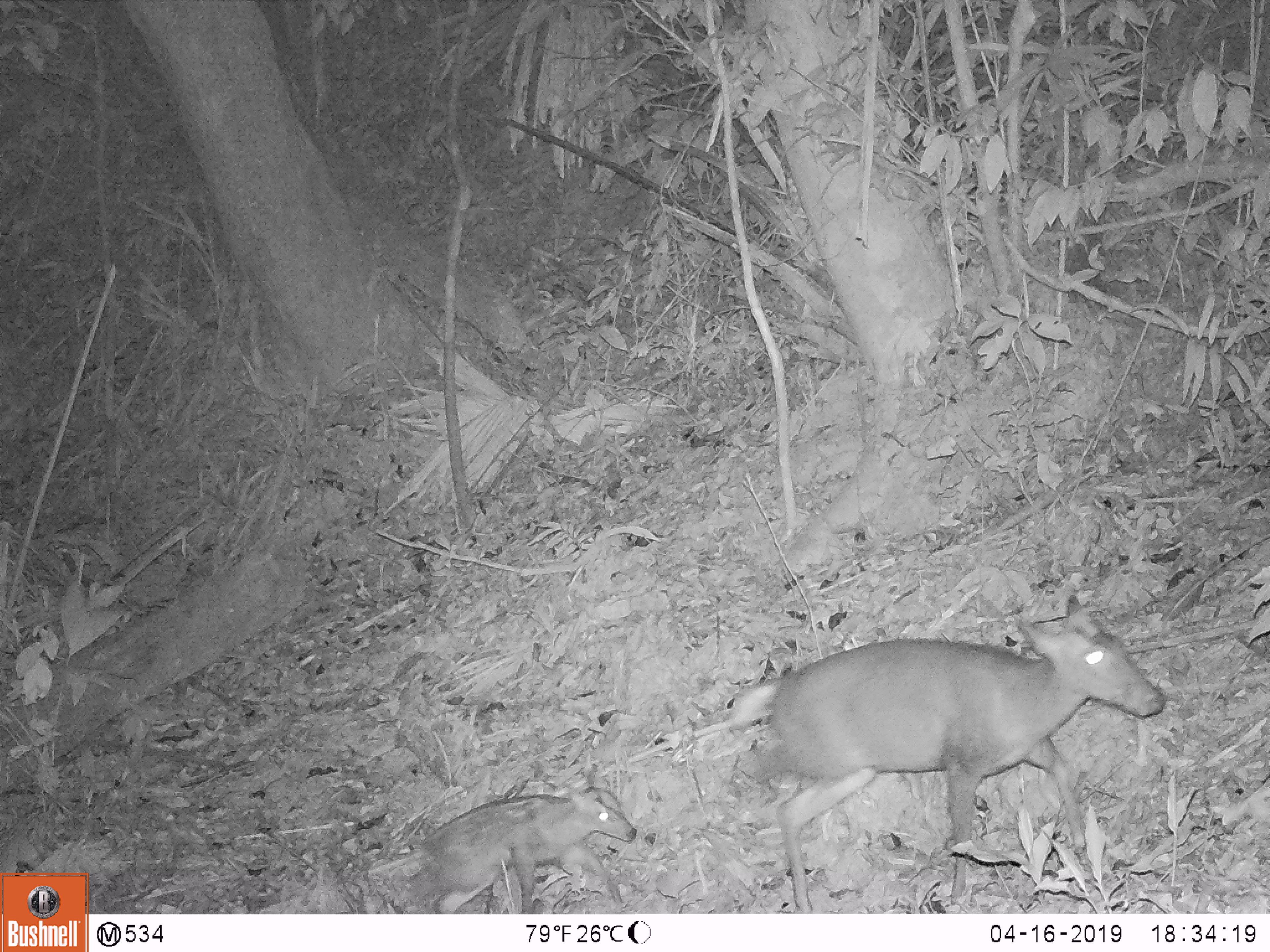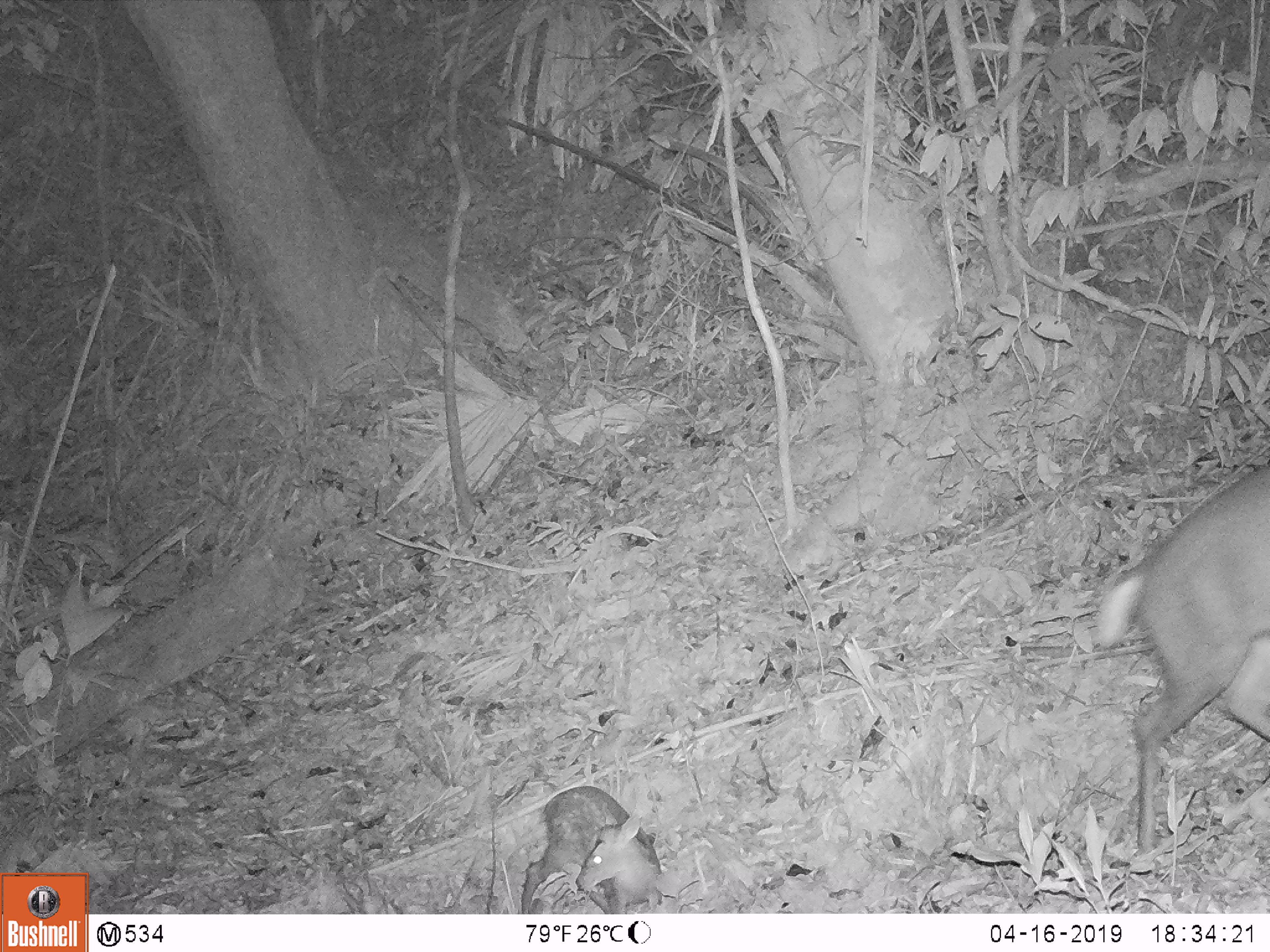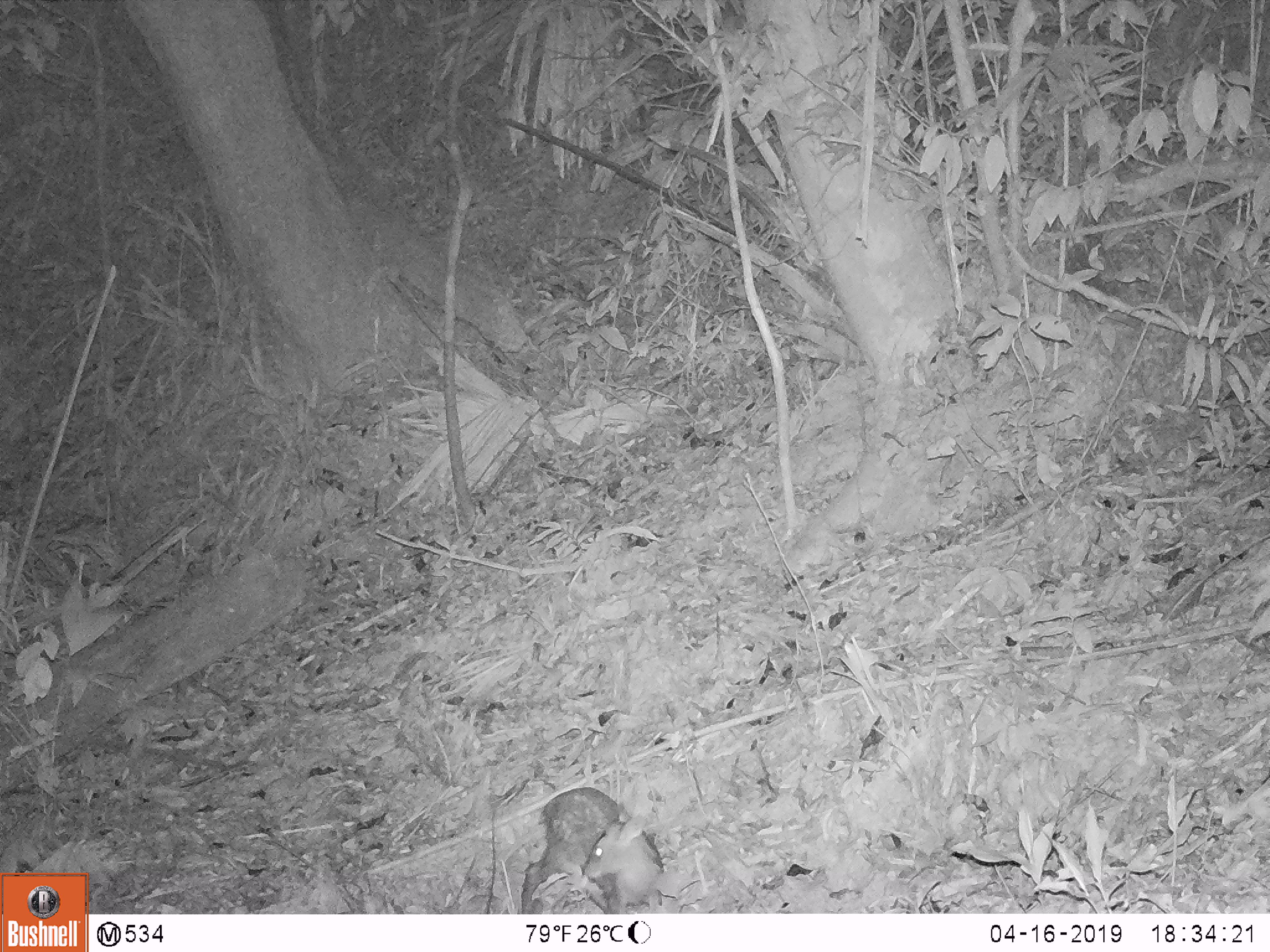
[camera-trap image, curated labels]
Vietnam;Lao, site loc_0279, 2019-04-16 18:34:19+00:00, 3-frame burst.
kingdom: Animalia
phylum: Chordata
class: Mammalia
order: Artiodactyla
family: Cervidae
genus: Muntiacus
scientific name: Muntiacus rooseveltorum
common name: roosevelt's muntjac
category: roosevelts muntjac group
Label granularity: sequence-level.